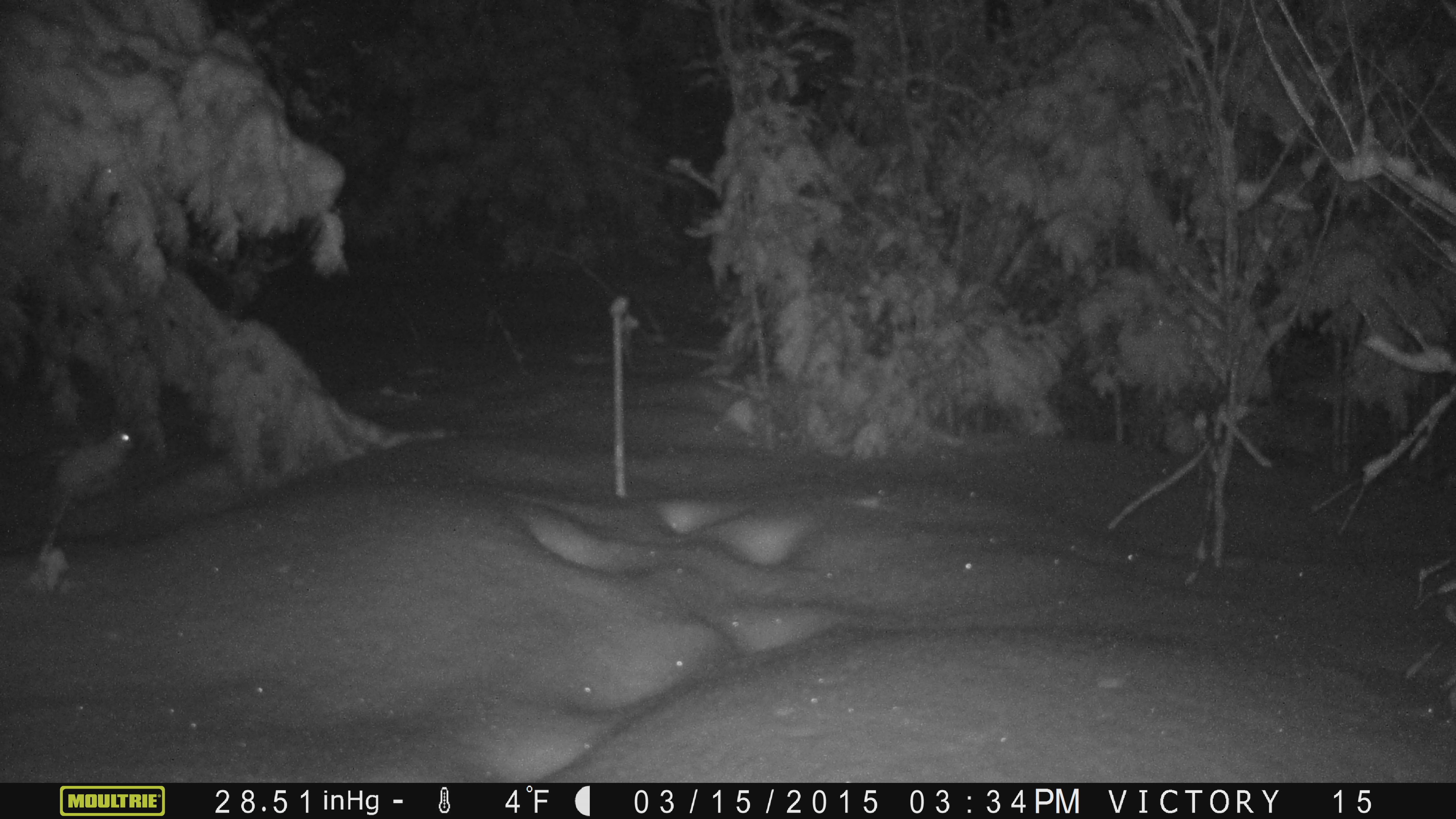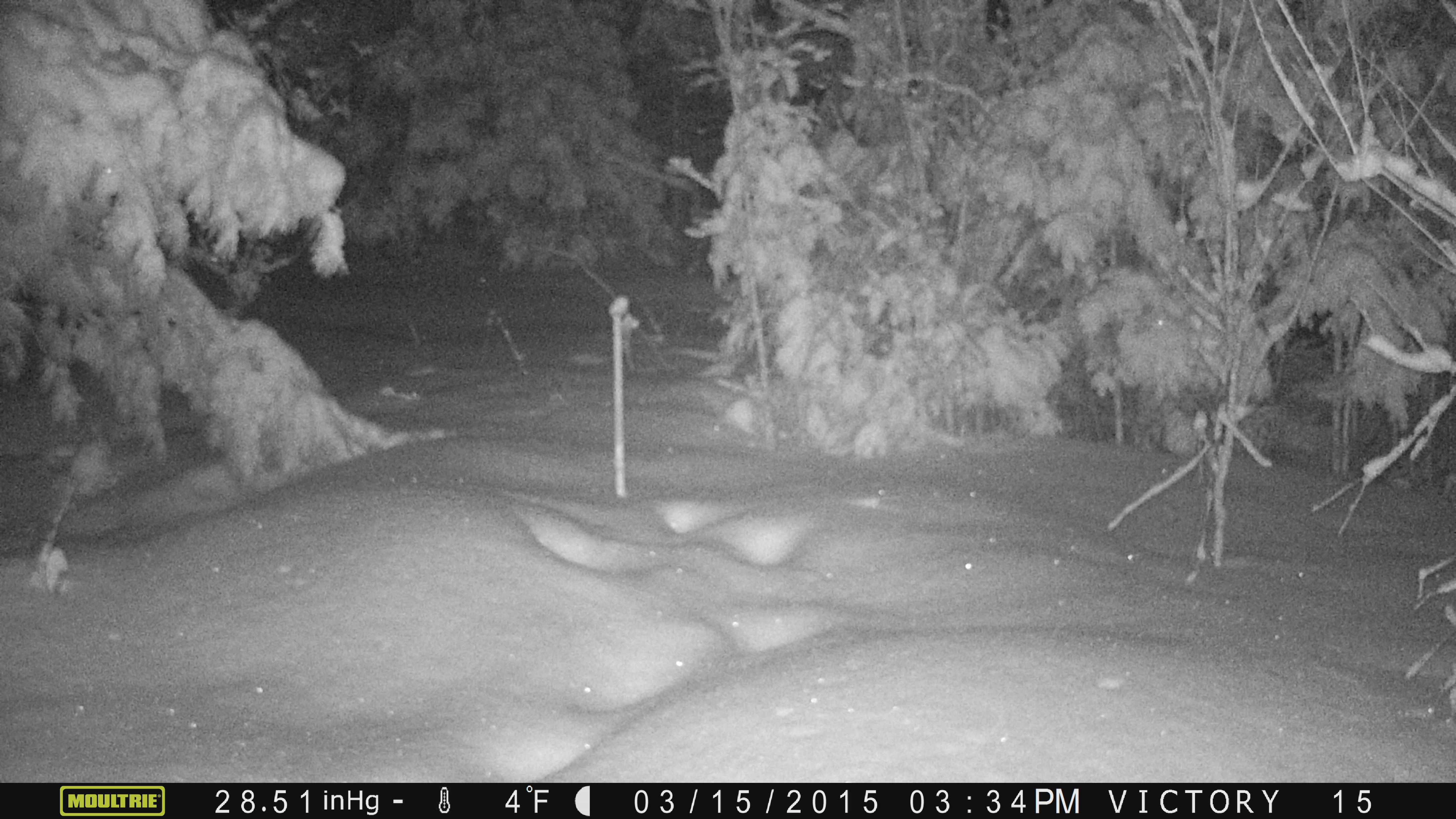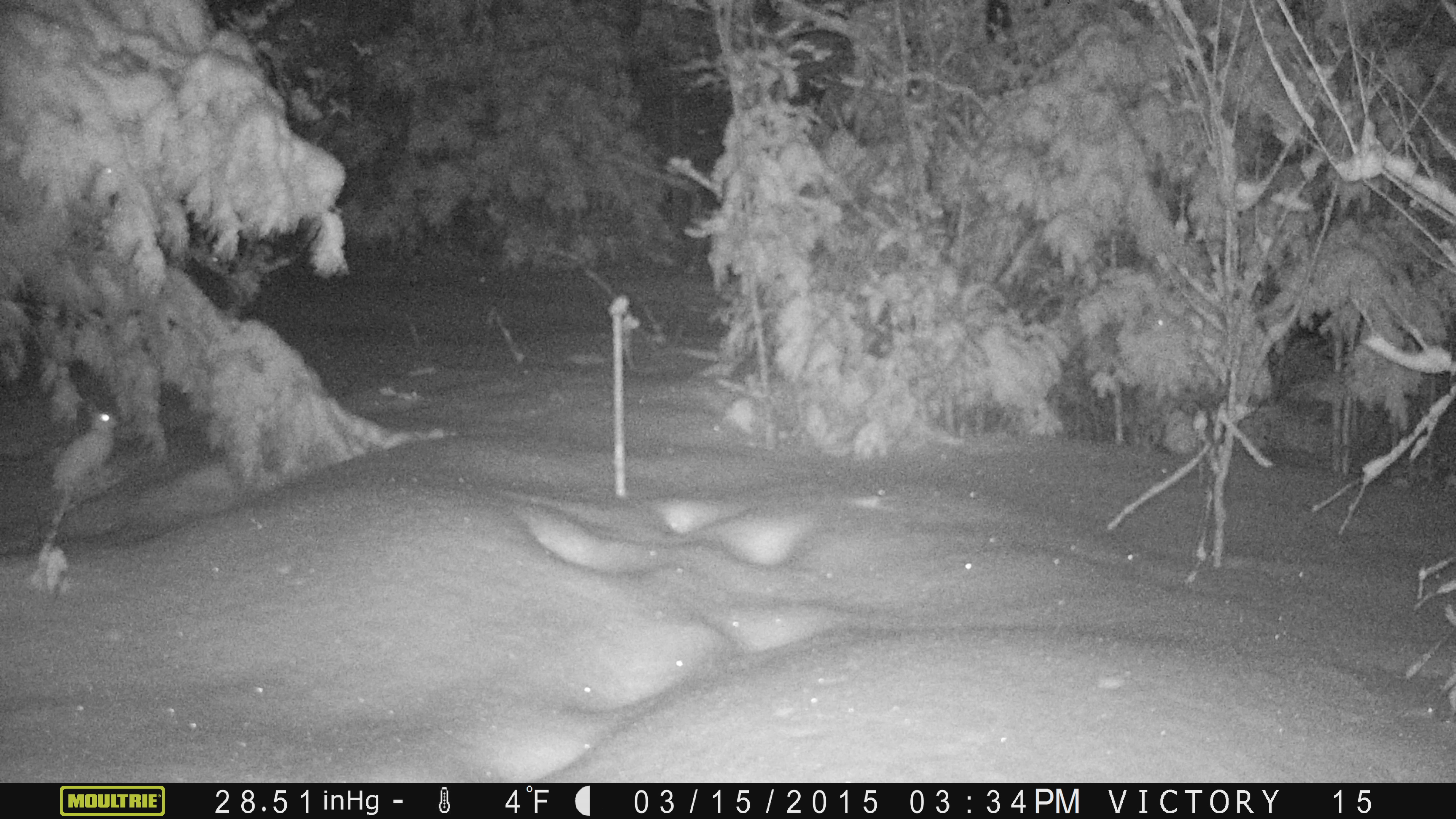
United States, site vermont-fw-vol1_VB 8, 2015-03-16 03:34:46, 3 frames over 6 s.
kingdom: Animalia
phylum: Chordata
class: Mammalia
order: Lagomorpha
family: Leporidae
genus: Lepus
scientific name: Lepus americanus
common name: snowshoe hare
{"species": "snowshoe hare (Lepus americanus)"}